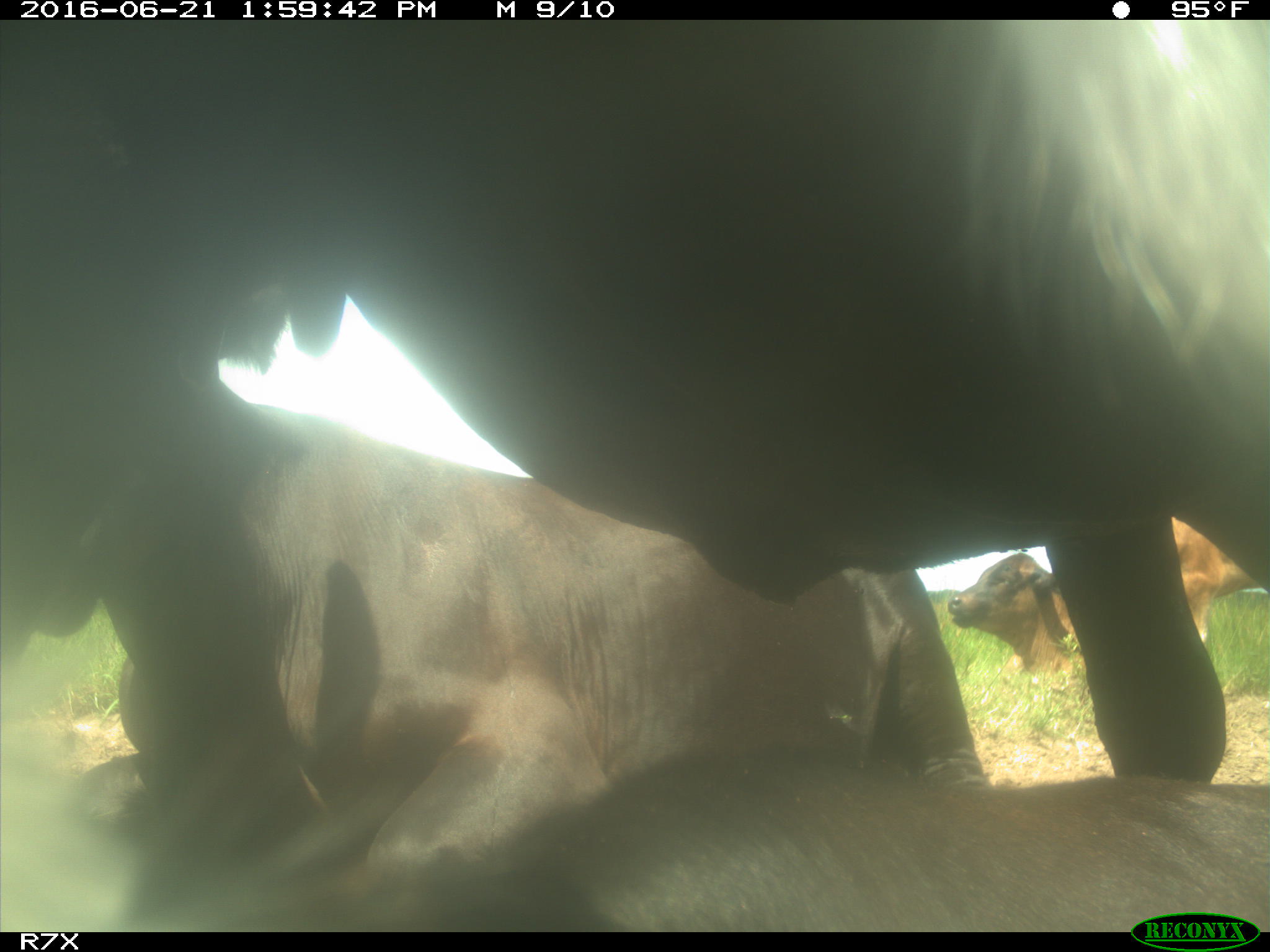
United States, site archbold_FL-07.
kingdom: Animalia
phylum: Chordata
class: Mammalia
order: Artiodactyla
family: Bovidae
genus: Bos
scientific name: Bos taurus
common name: domestic cow